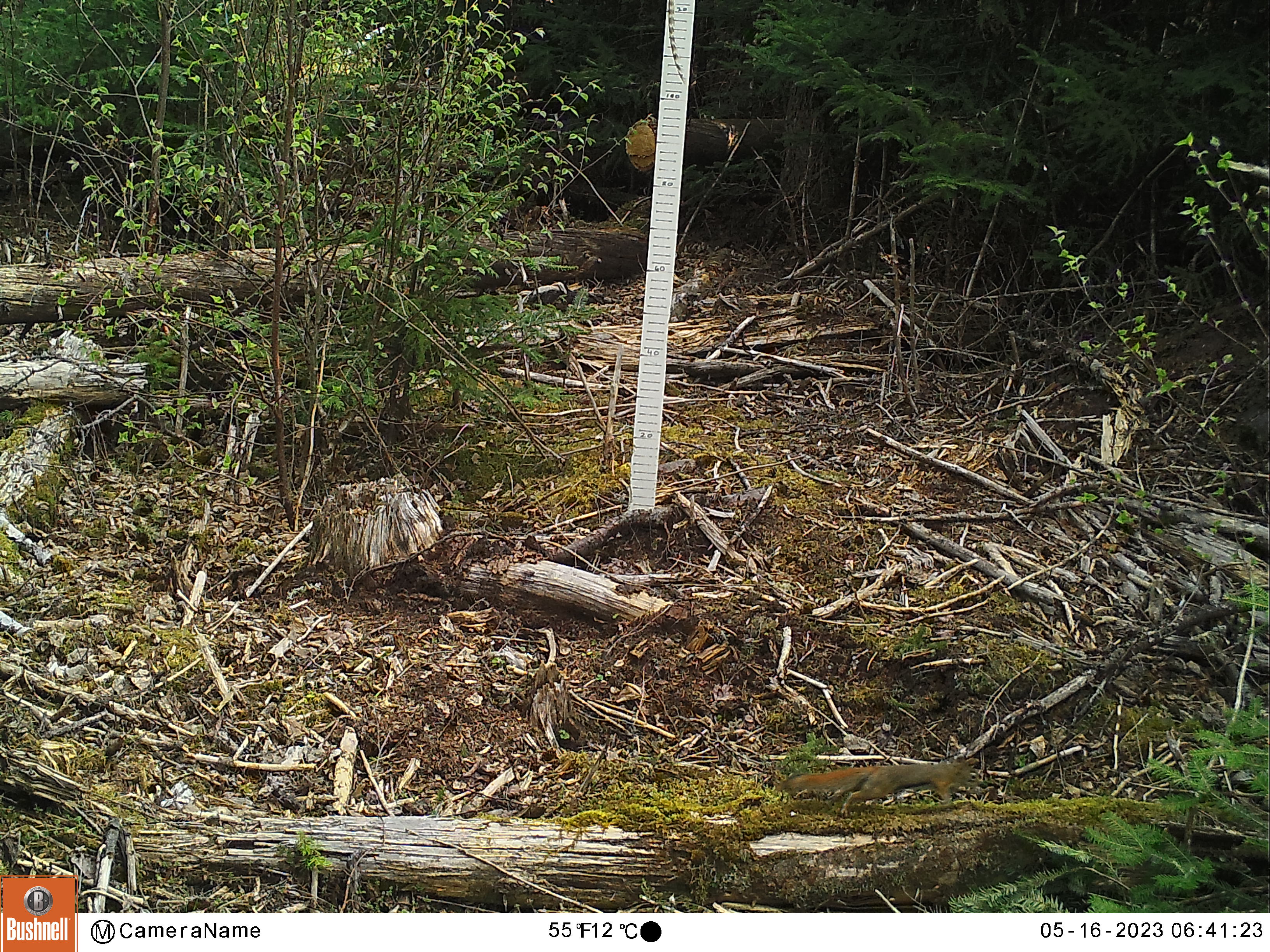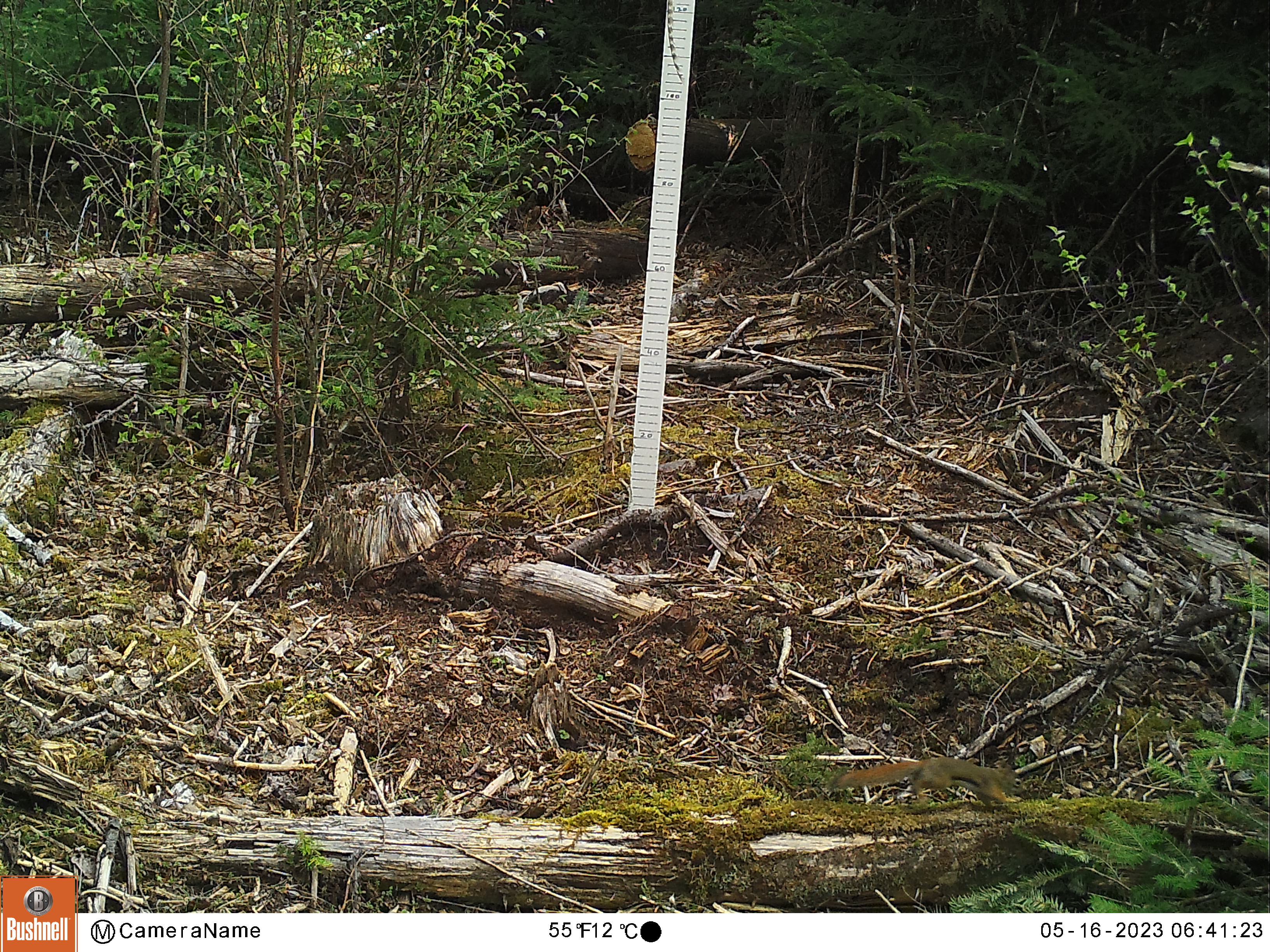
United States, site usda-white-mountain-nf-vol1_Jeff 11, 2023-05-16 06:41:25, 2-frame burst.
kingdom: Animalia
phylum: Chordata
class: Mammalia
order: Rodentia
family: Sciuridae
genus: Tamiasciurus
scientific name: Tamiasciurus hudsonicus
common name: red squirrel